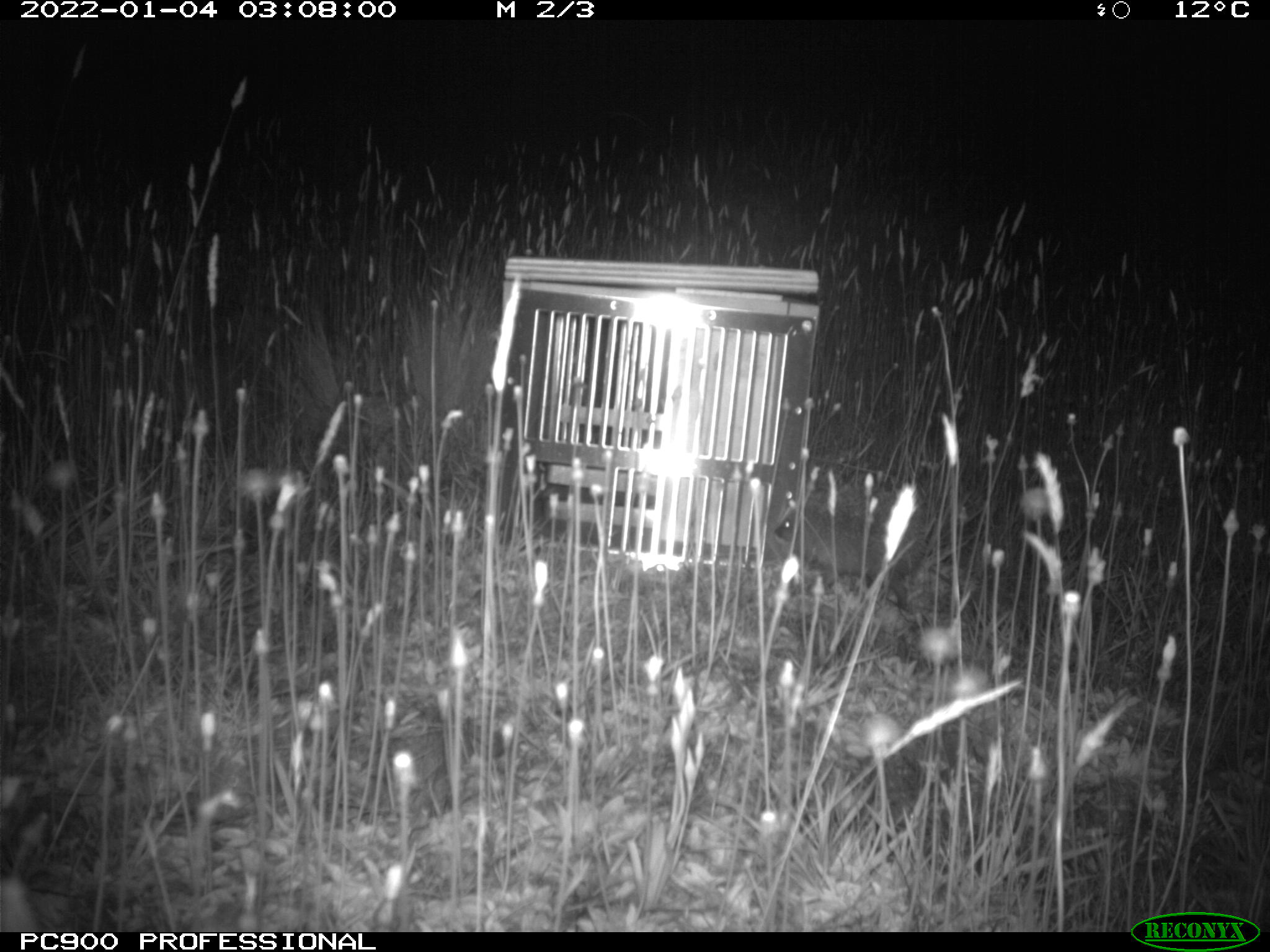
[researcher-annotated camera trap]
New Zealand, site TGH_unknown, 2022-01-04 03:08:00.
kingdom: Animalia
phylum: Chordata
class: Mammalia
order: Eulipotyphla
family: Erinaceidae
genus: Erinaceus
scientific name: Erinaceus europaeus europaeus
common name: european hedgehog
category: hedgehog